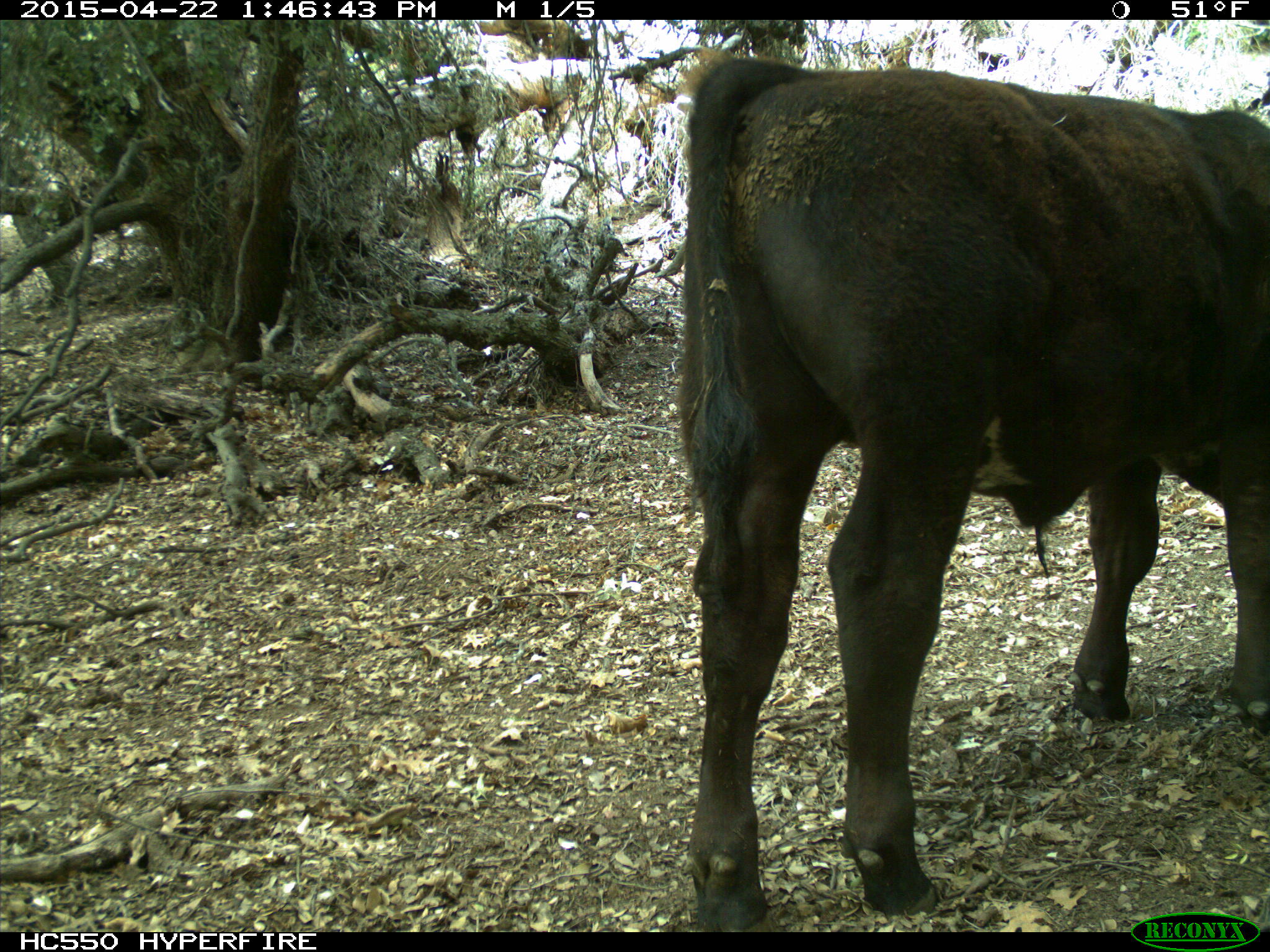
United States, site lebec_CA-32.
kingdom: Animalia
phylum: Chordata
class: Mammalia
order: Artiodactyla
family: Bovidae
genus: Bos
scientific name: Bos taurus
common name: domestic cow